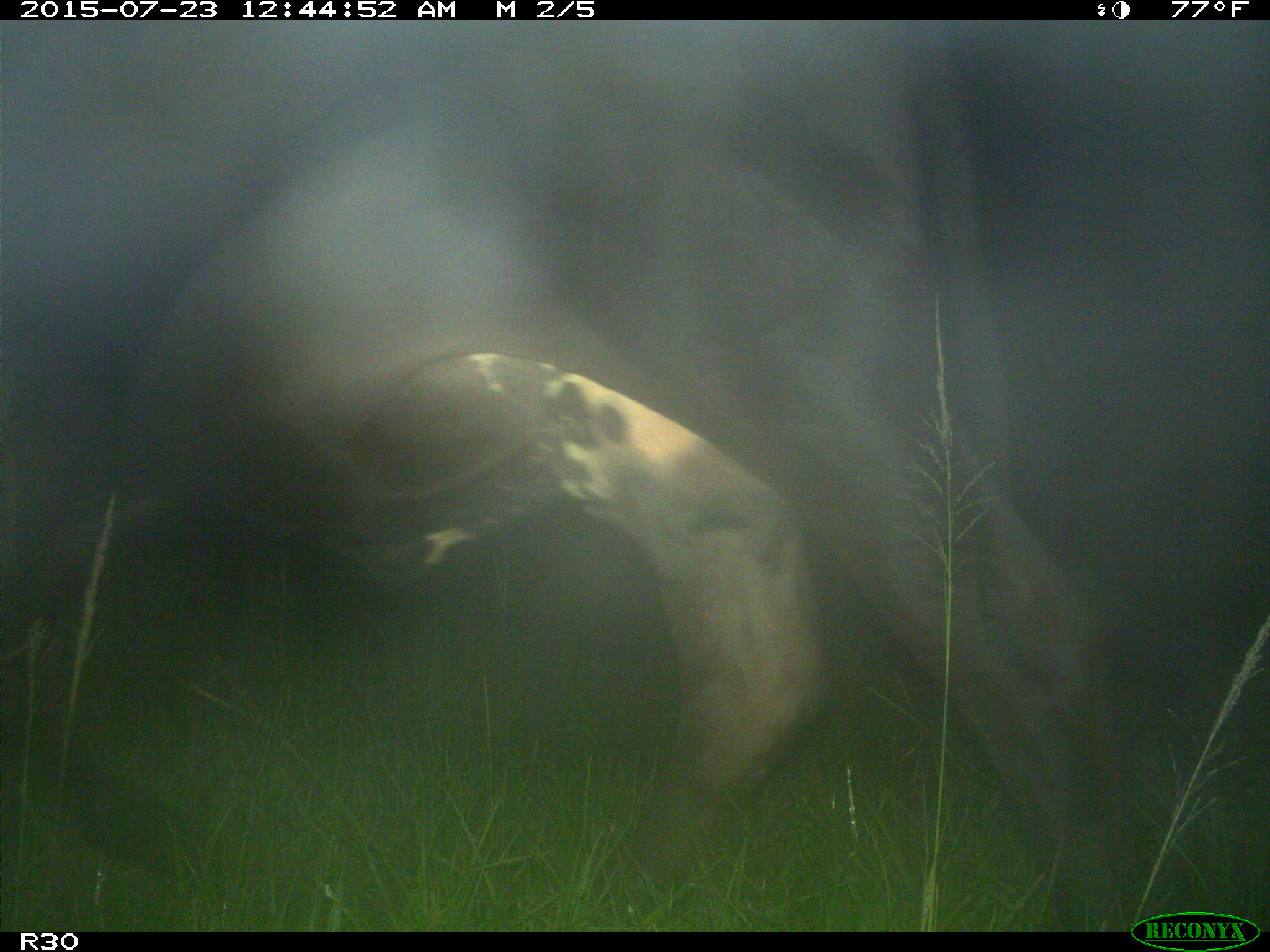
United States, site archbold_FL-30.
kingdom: Animalia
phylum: Chordata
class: Mammalia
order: Artiodactyla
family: Bovidae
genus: Bos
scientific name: Bos taurus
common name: domestic cow